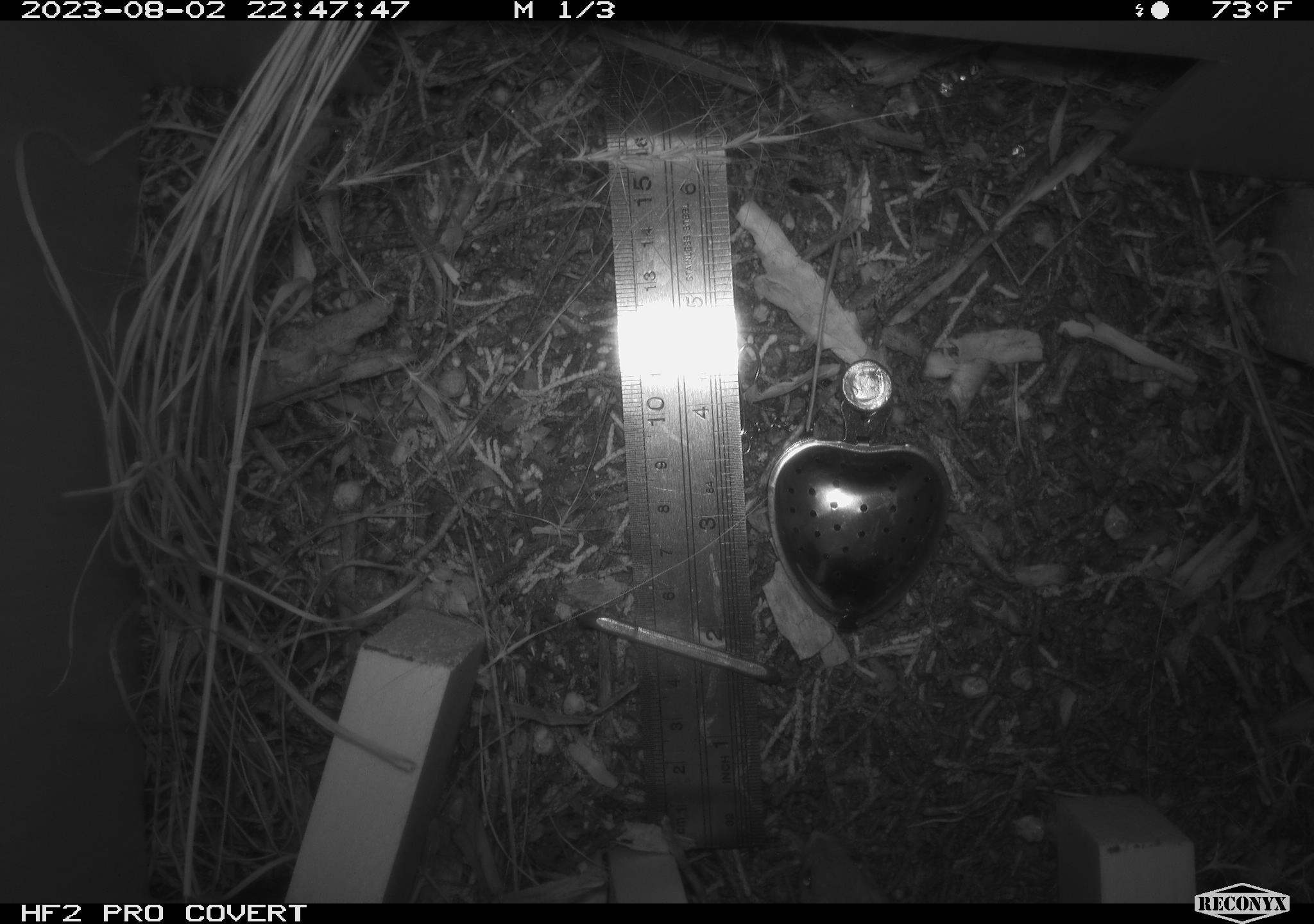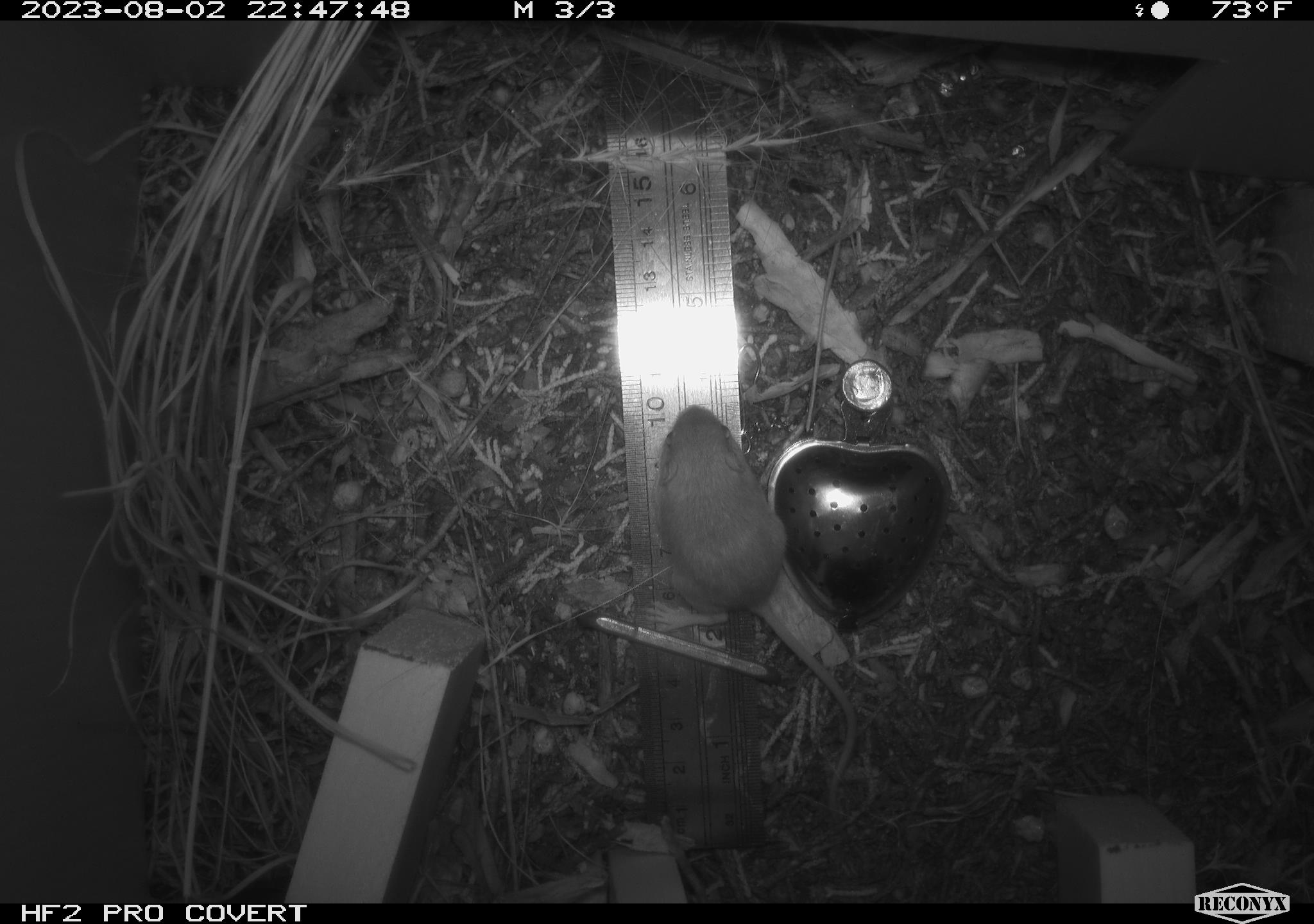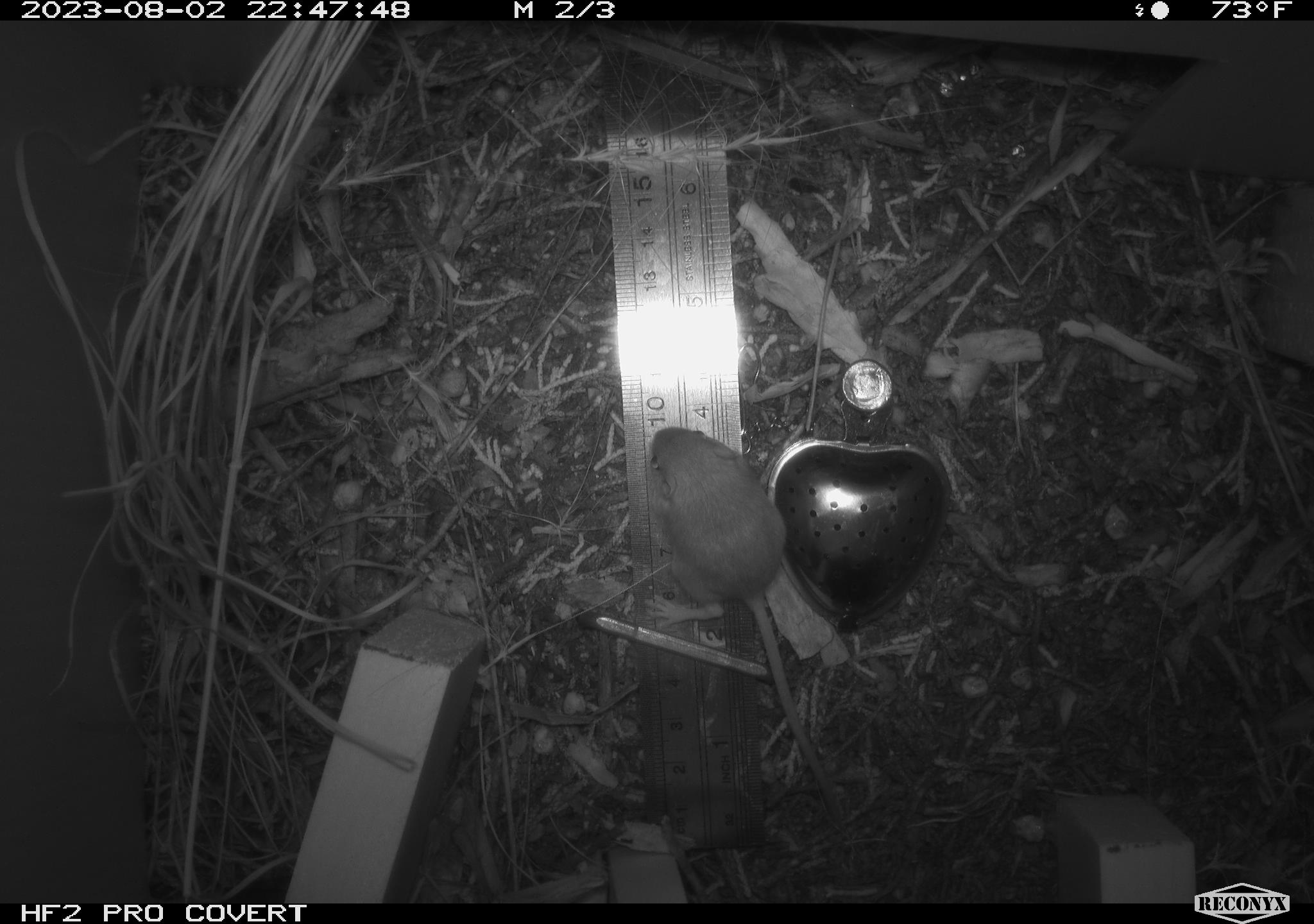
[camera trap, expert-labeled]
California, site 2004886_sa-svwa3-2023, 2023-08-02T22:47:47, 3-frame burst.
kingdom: Animalia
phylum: Chordata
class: Mammalia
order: Rodentia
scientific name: Rodentia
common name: mouse species